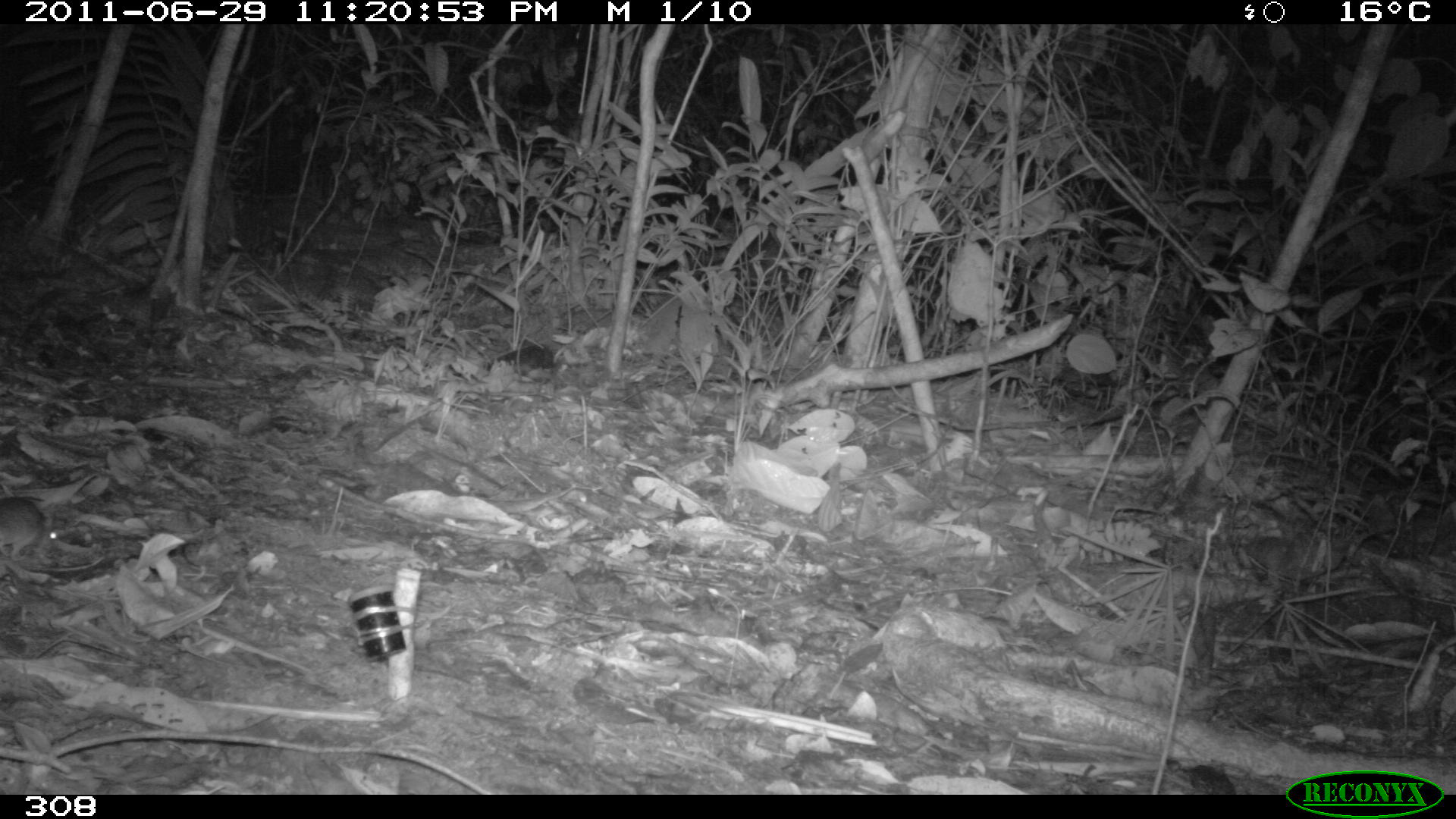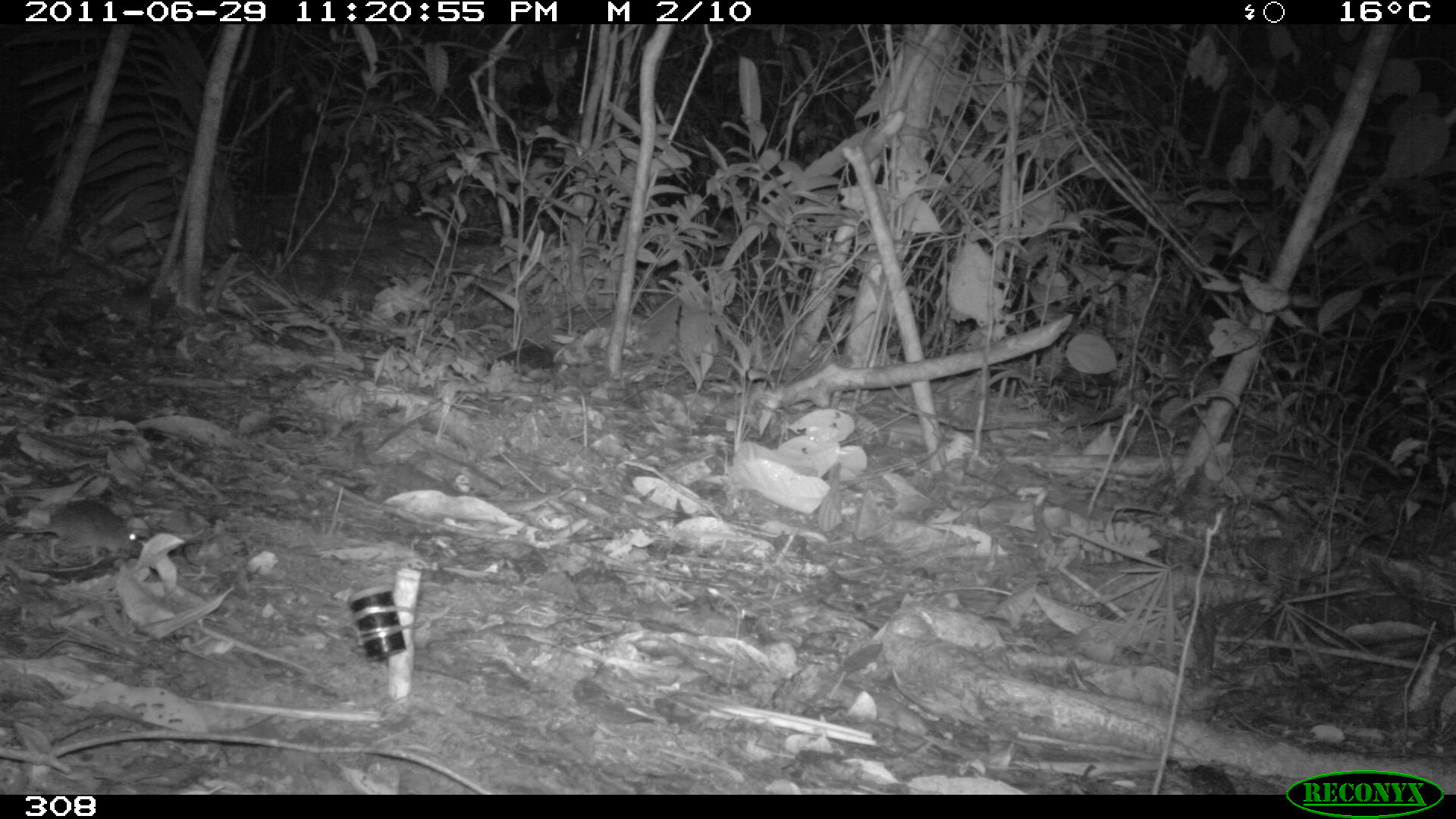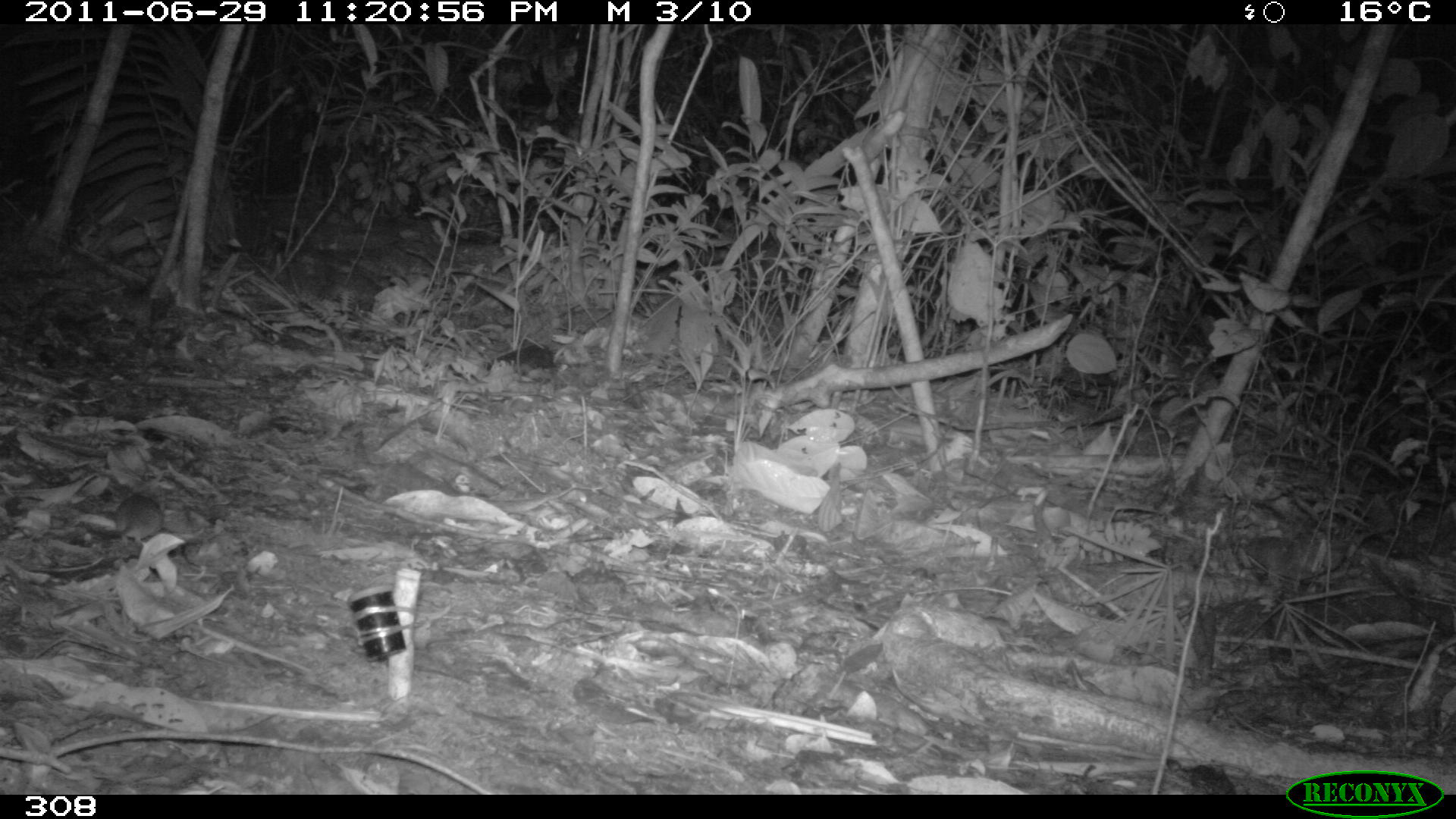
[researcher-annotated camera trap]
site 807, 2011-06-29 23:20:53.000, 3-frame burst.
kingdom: Animalia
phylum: Chordata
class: Mammalia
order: Rodentia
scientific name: Rodentia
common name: rodents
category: unknown rodent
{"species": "unknown rodent (rodents) (Rodentia)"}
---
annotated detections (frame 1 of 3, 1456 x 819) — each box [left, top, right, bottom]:
unknown rodent: [1, 493, 57, 558]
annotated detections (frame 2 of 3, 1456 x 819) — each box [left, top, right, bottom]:
unknown rodent: [0, 499, 143, 558]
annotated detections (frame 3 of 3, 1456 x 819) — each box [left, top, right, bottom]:
unknown rodent: [89, 494, 164, 538]